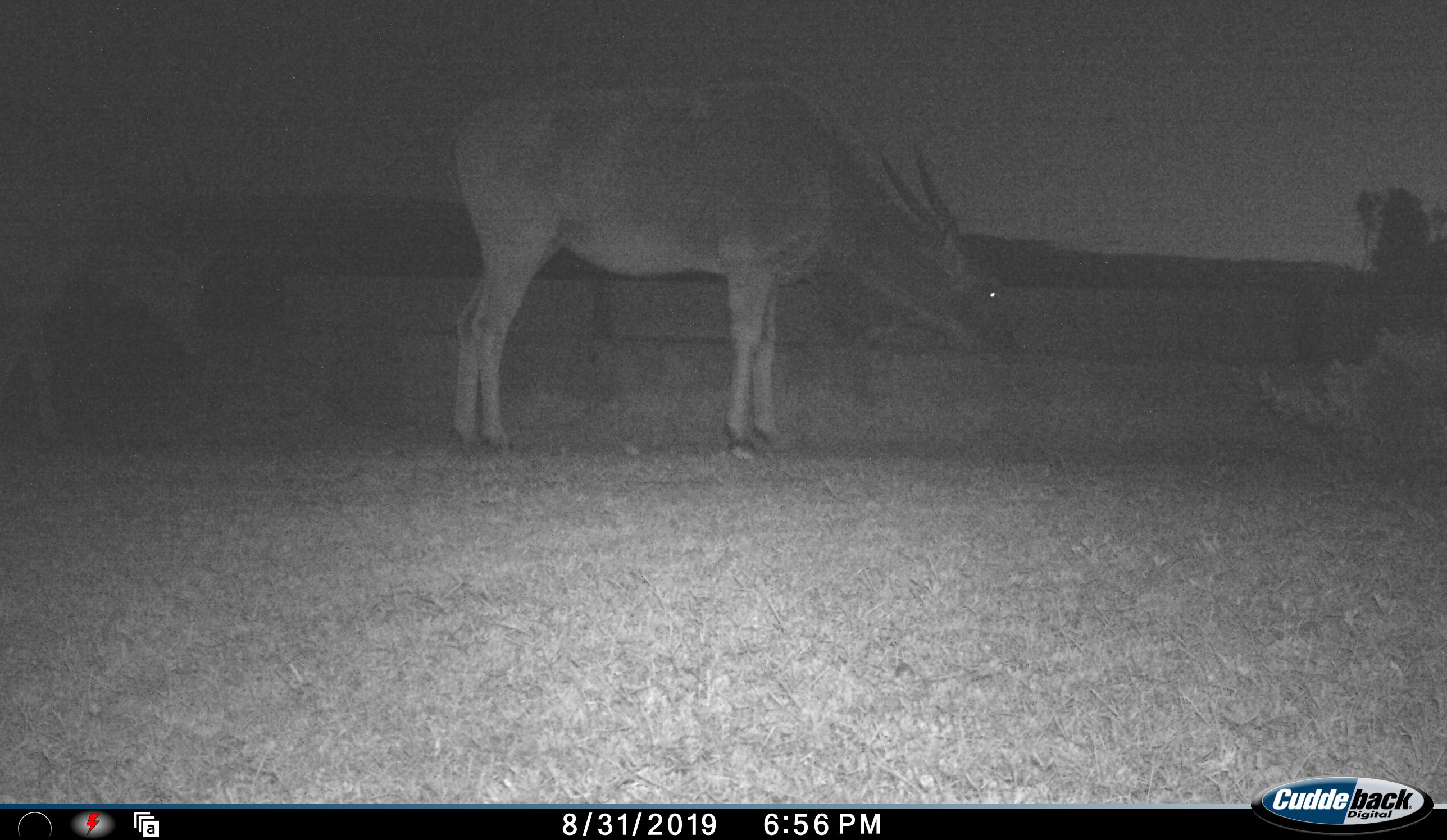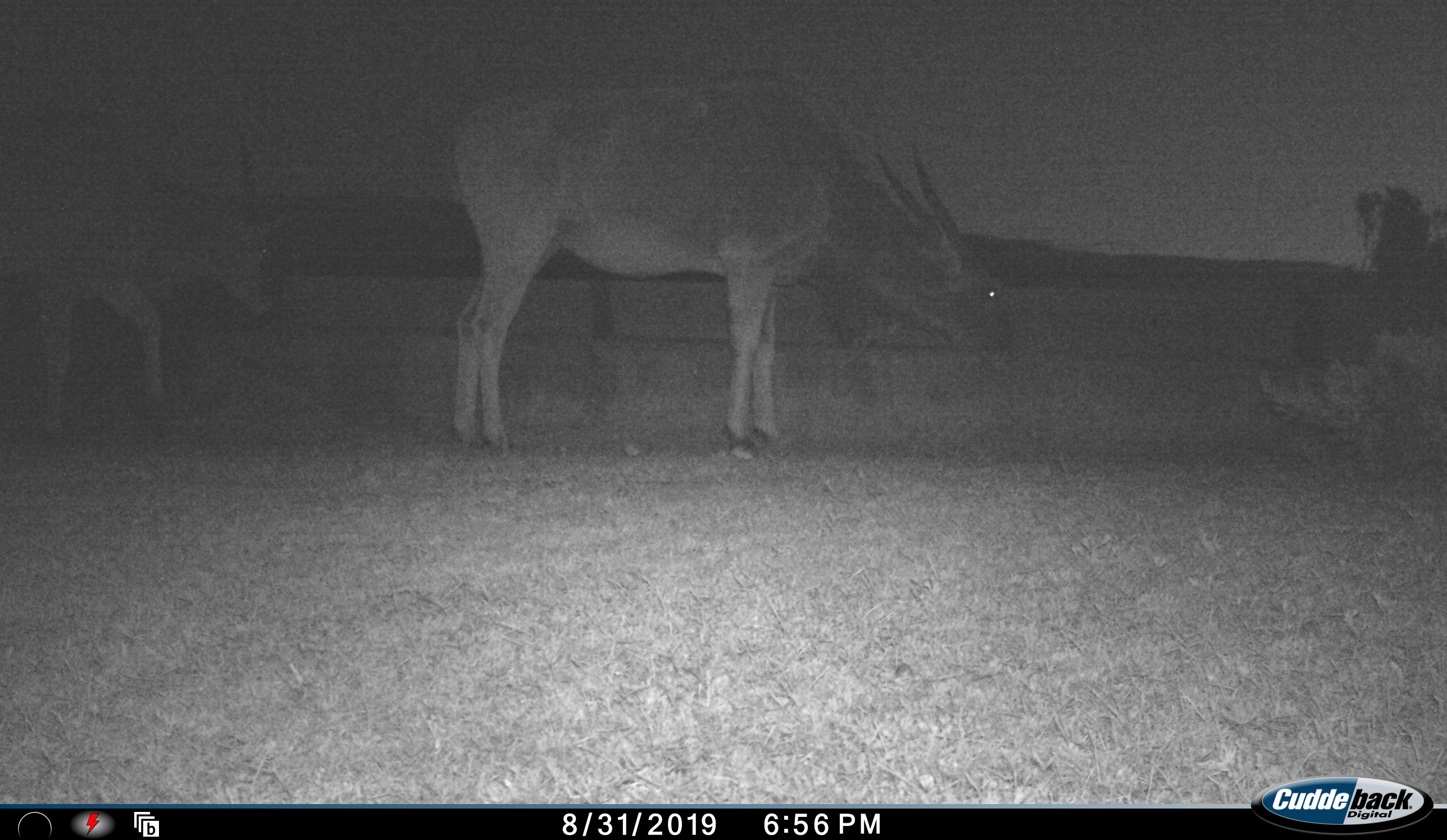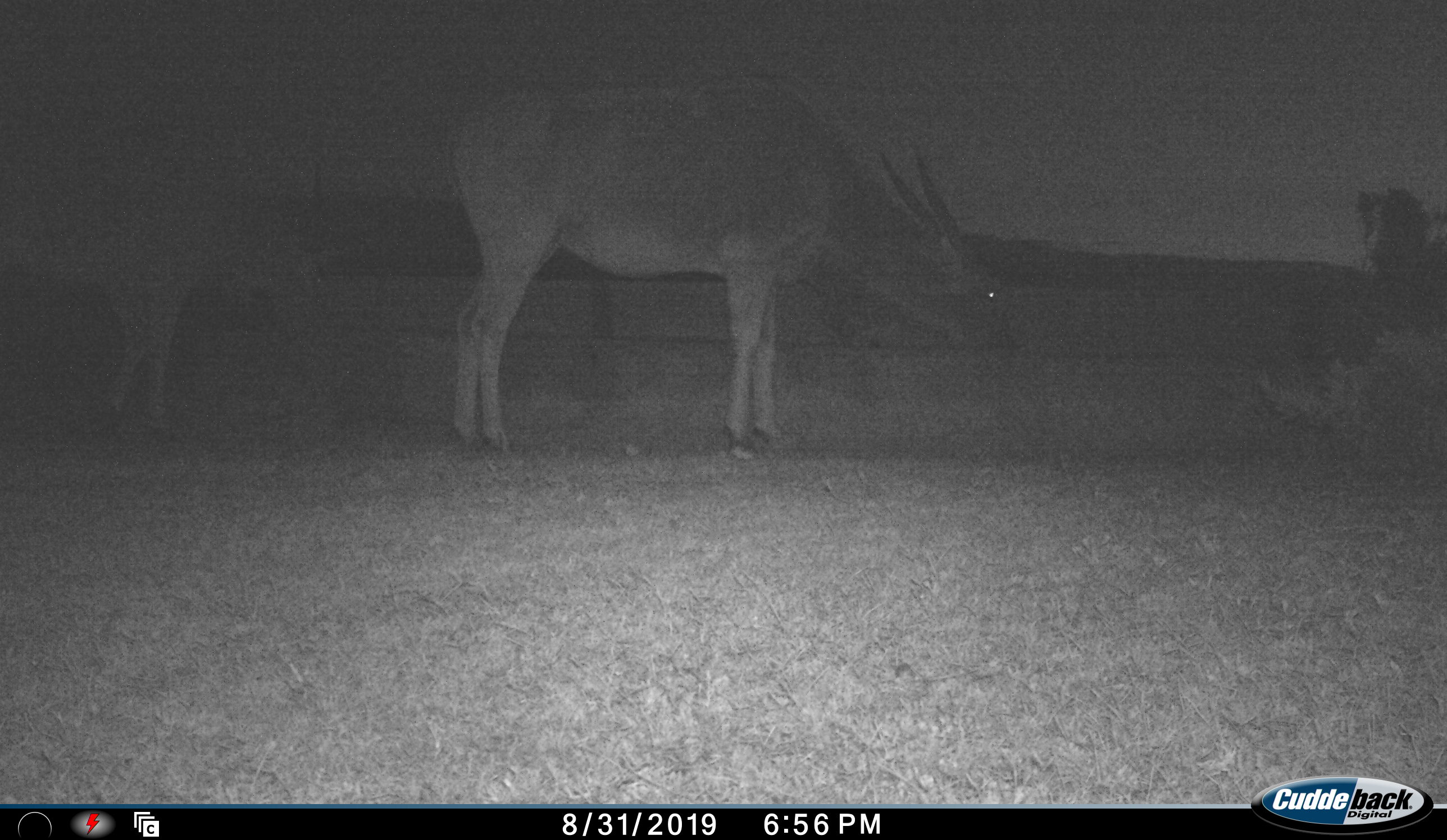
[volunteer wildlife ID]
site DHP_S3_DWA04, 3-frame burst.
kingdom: Animalia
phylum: Chordata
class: Mammalia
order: Artiodactyla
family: Bovidae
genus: Tragelaphus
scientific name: Tragelaphus oryx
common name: eland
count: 2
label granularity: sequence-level